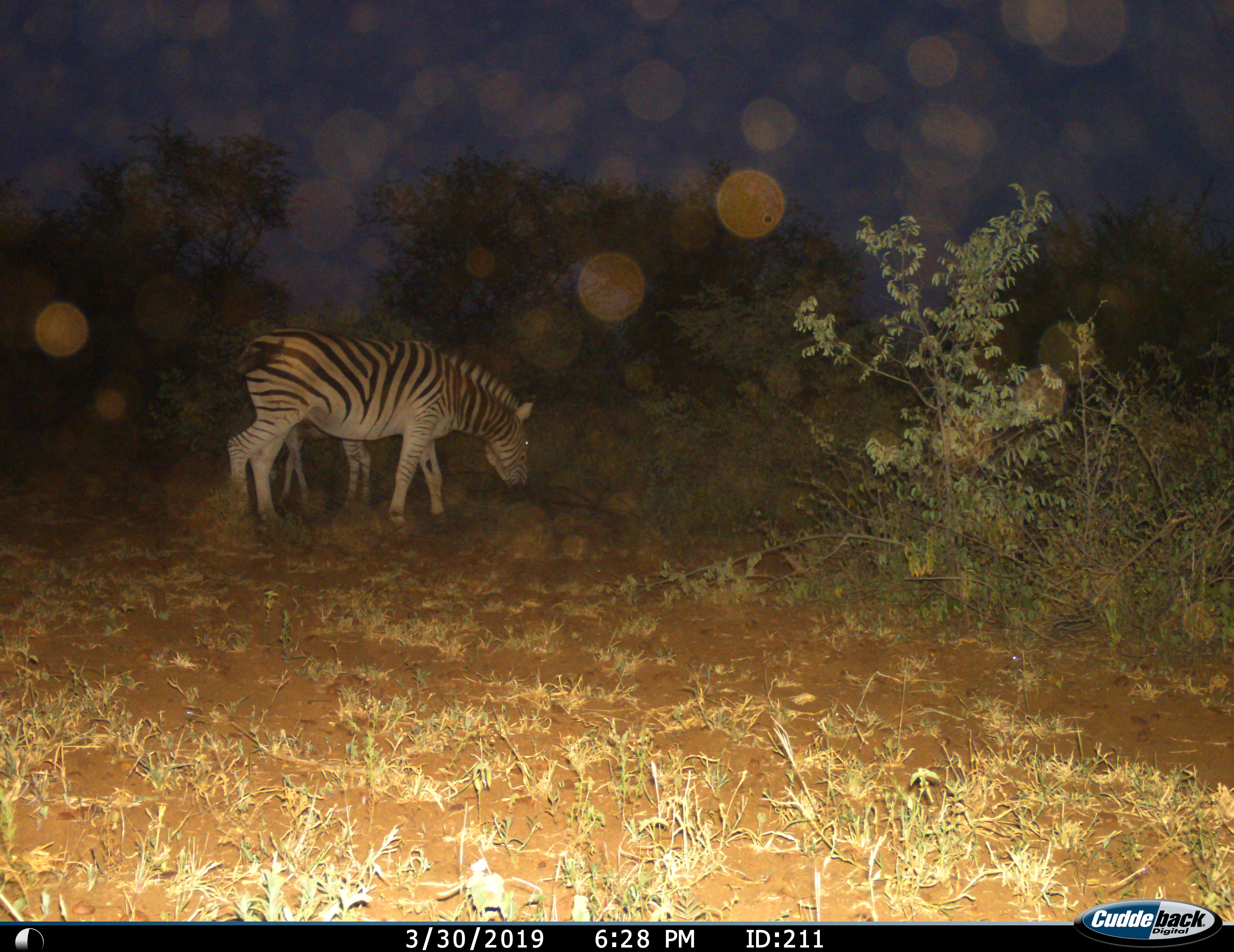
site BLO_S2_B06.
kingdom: Animalia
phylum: Chordata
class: Mammalia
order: Perissodactyla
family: Equidae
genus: Equus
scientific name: Equus quagga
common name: plains zebra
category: zebraplains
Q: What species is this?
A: Zebraplains (plains zebra) (Equus quagga).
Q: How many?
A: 2.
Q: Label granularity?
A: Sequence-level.